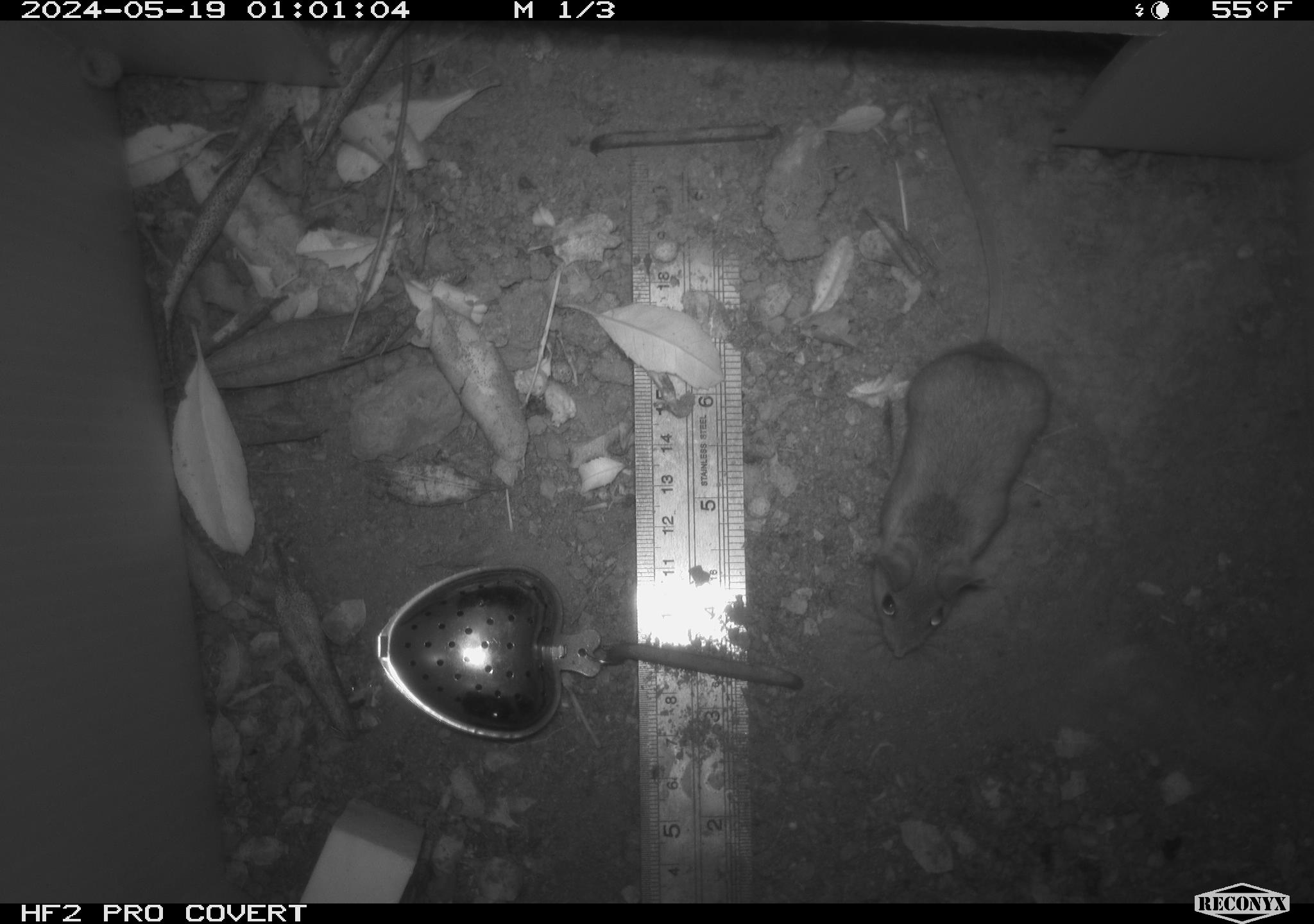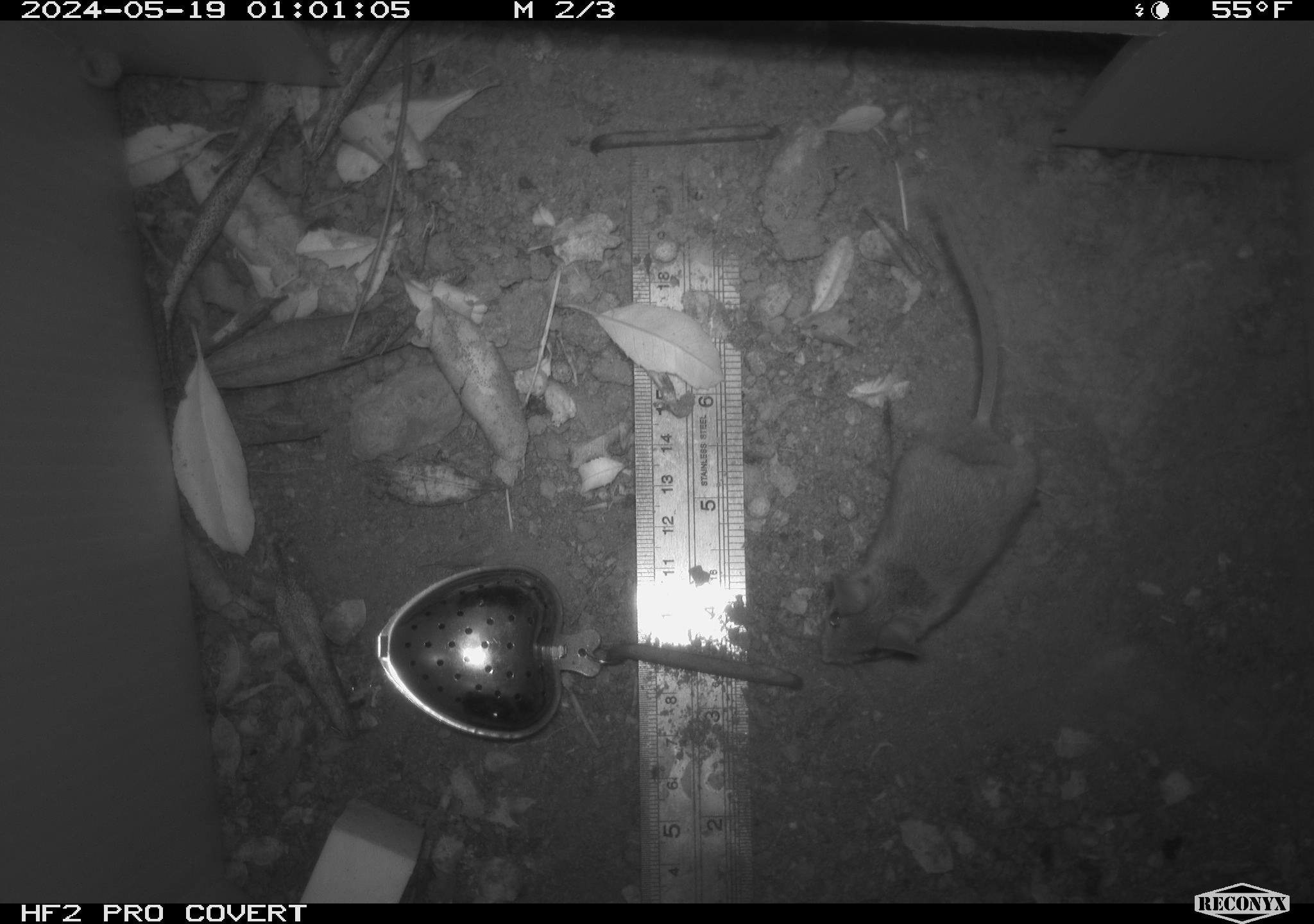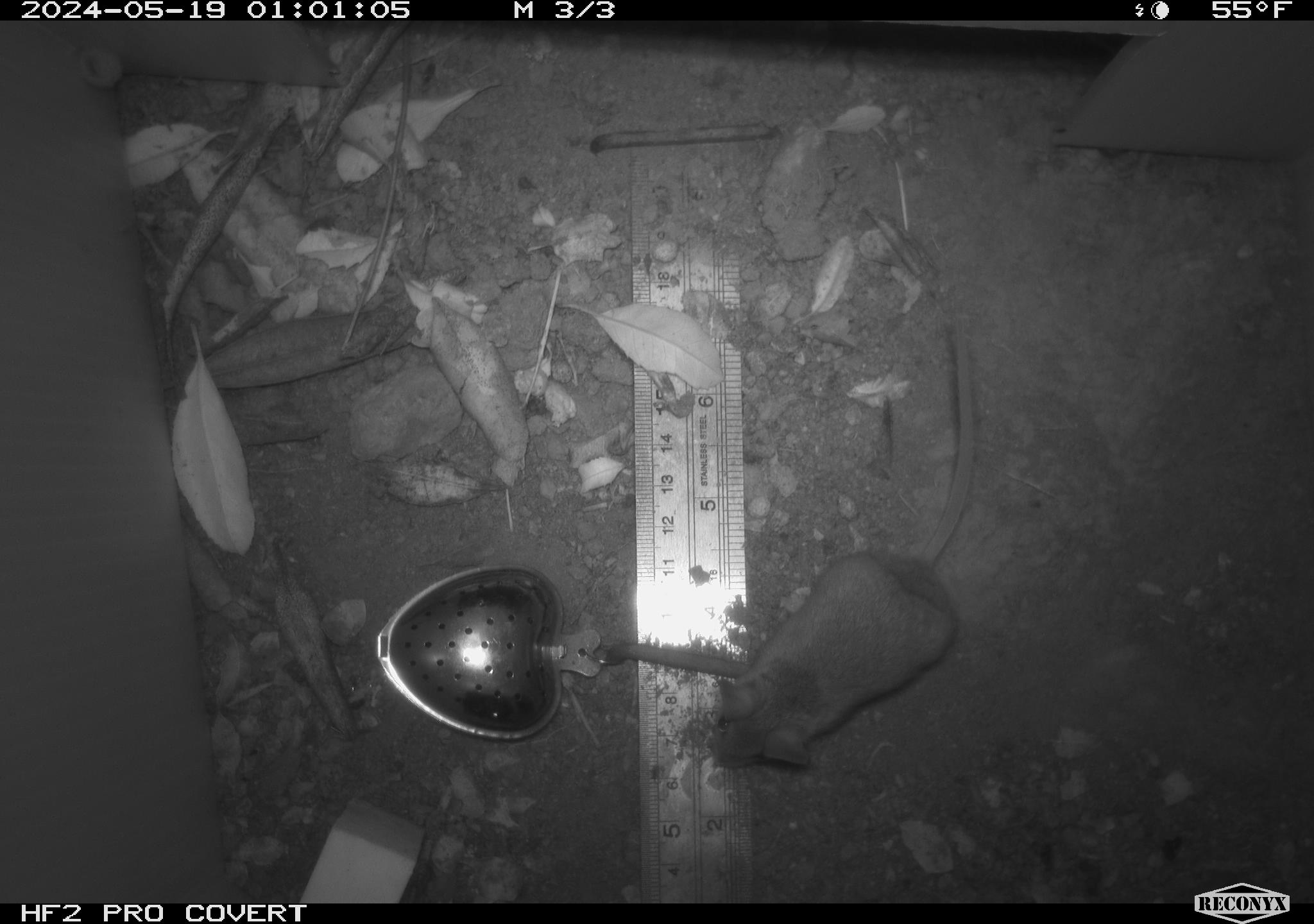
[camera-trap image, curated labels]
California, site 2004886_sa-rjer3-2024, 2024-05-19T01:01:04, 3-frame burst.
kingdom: Animalia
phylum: Chordata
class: Mammalia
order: Rodentia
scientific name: Rodentia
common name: mouse species